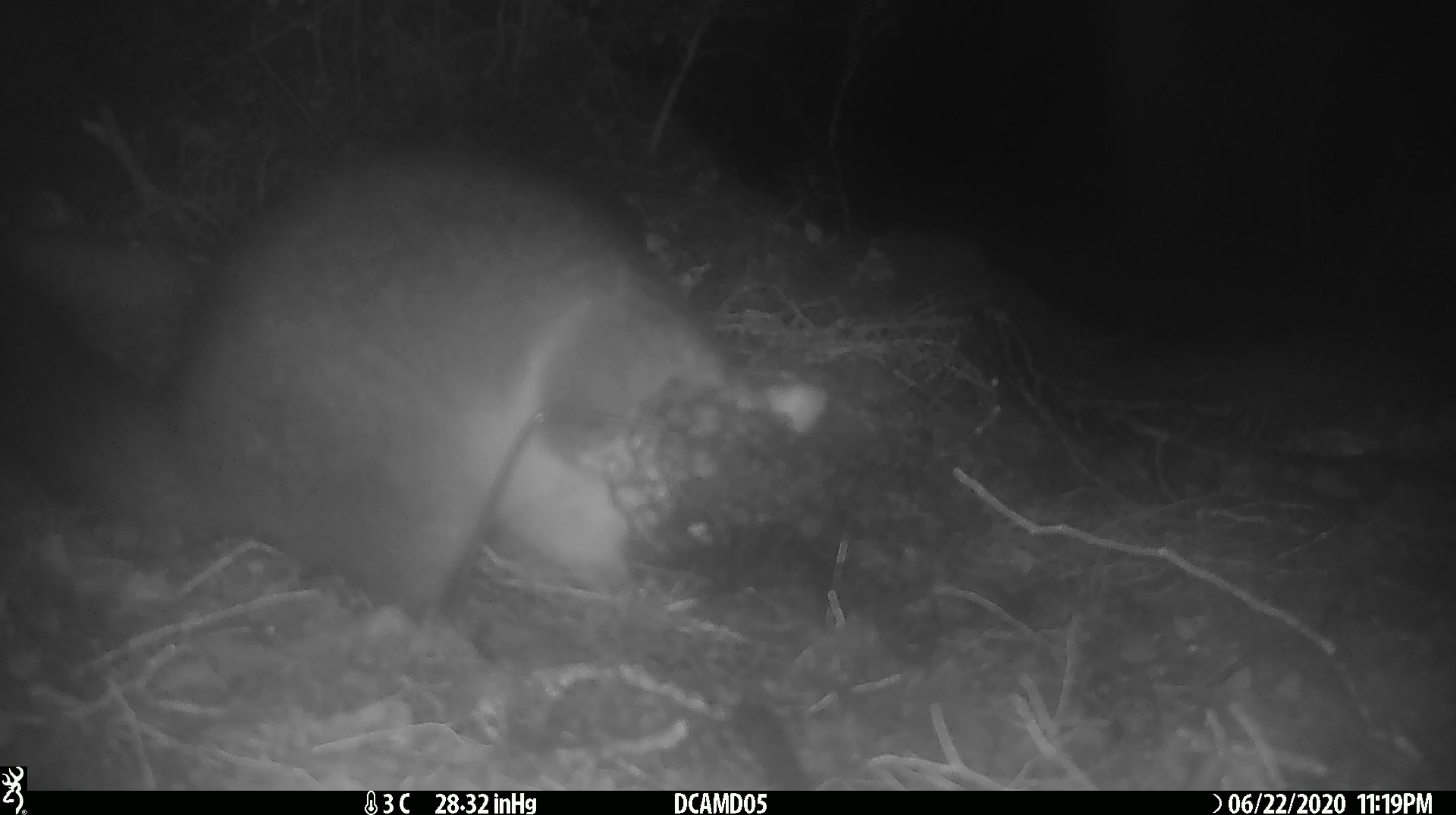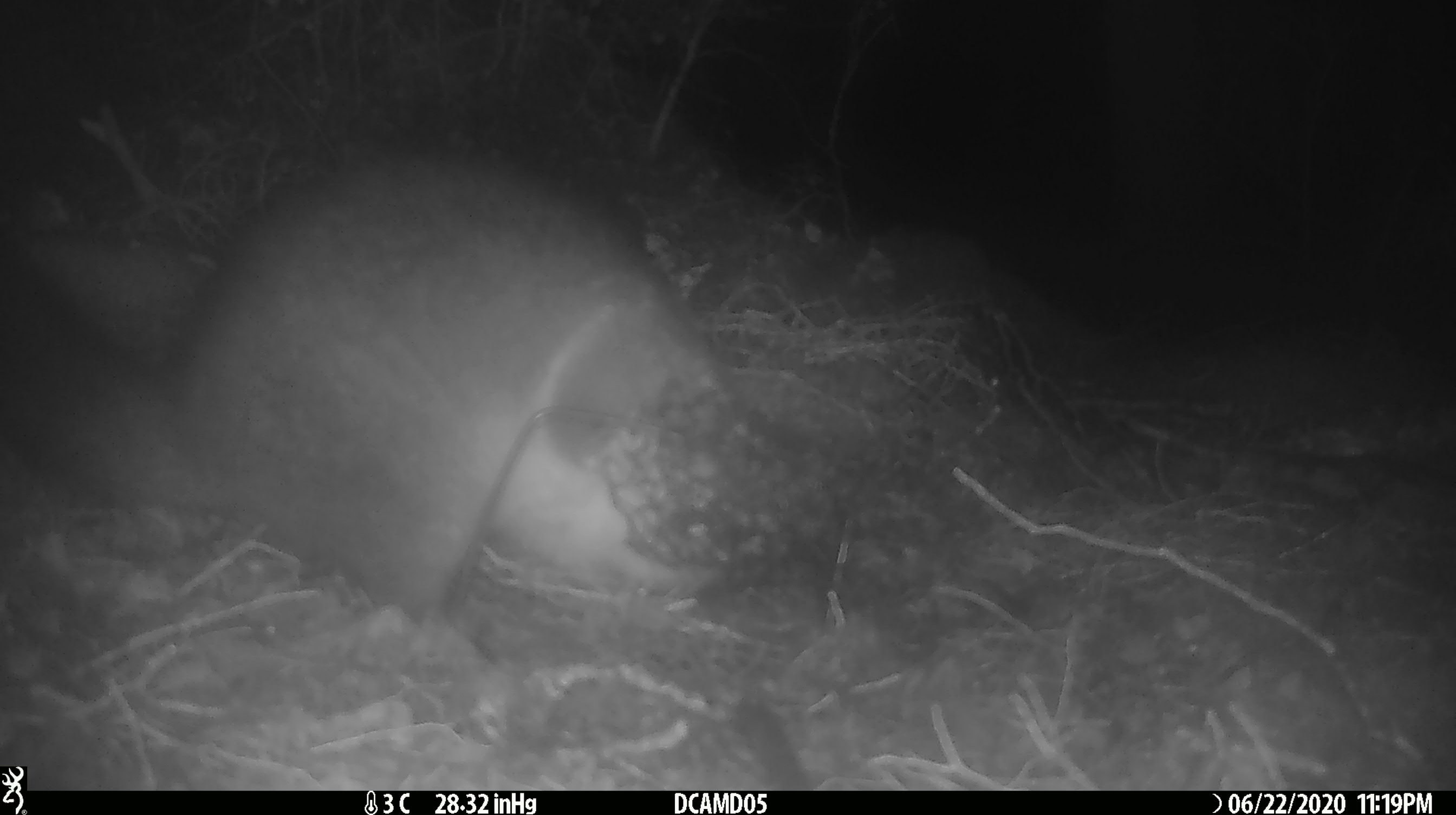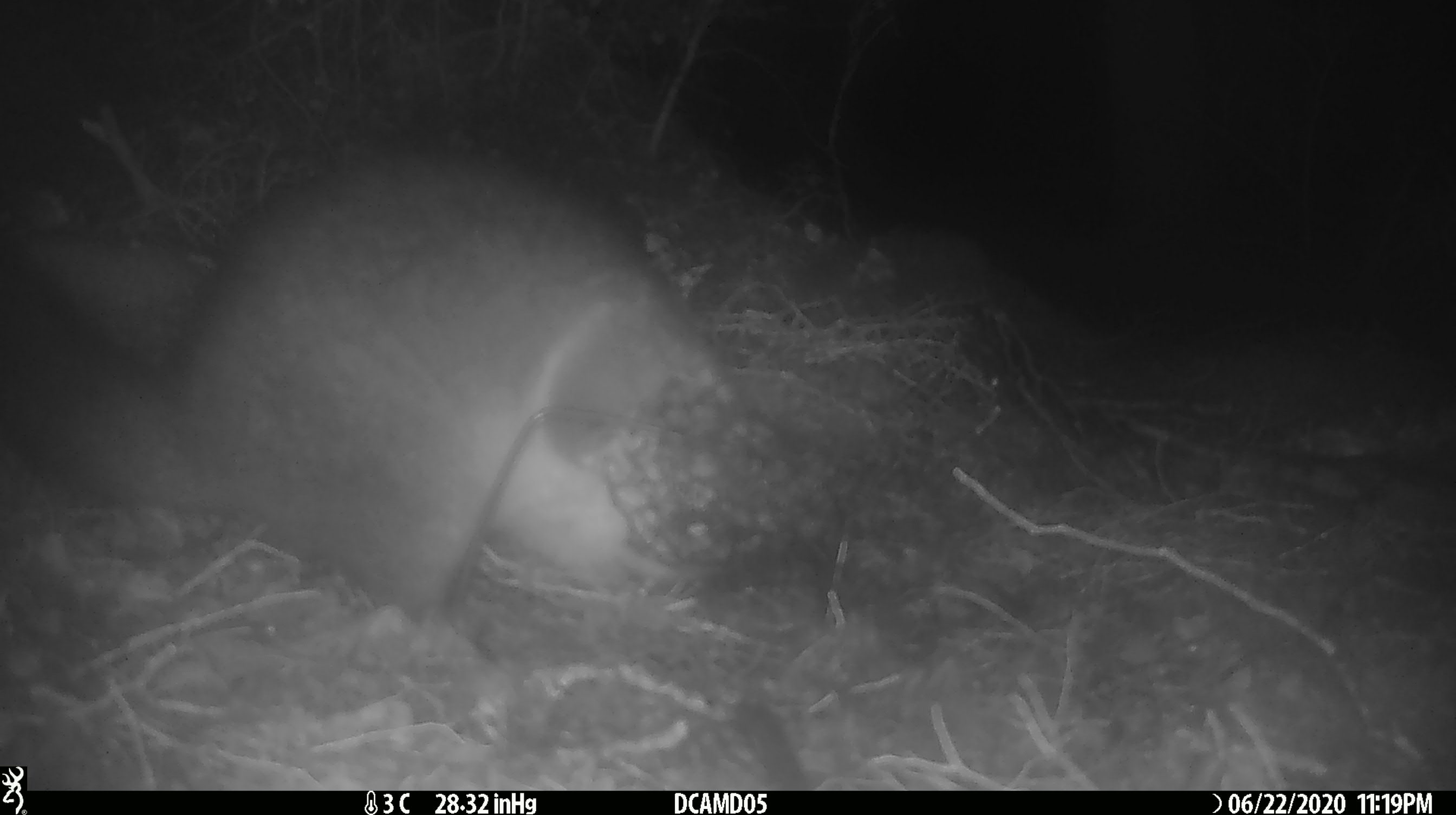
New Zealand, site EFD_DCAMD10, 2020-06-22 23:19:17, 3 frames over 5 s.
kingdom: Animalia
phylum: Chordata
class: Mammalia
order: Diprotodontia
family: Phalangeridae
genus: Trichosurus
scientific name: Trichosurus vulpecula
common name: common brushtail possum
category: possum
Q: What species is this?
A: Possum (common brushtail possum) (Trichosurus vulpecula).